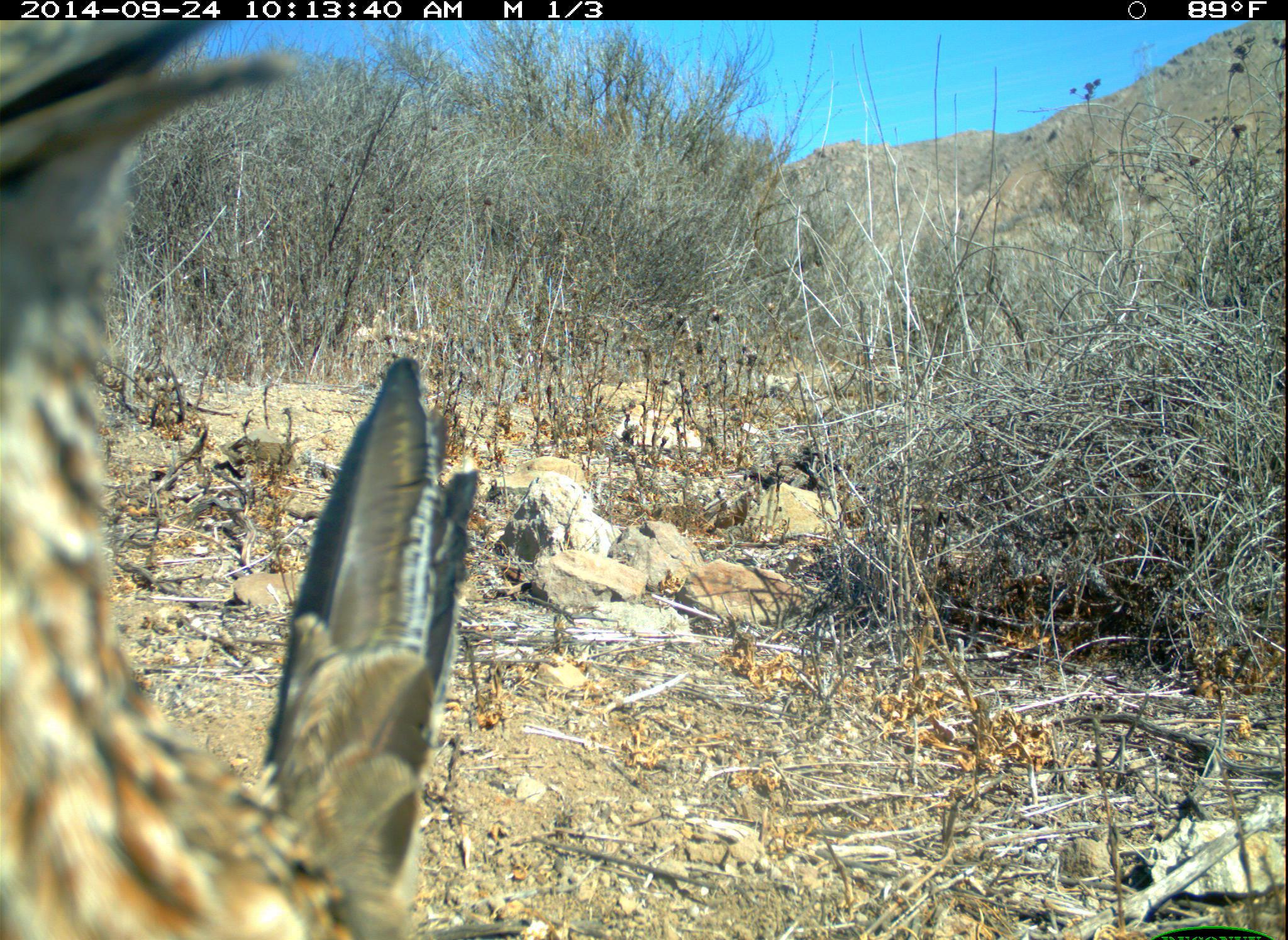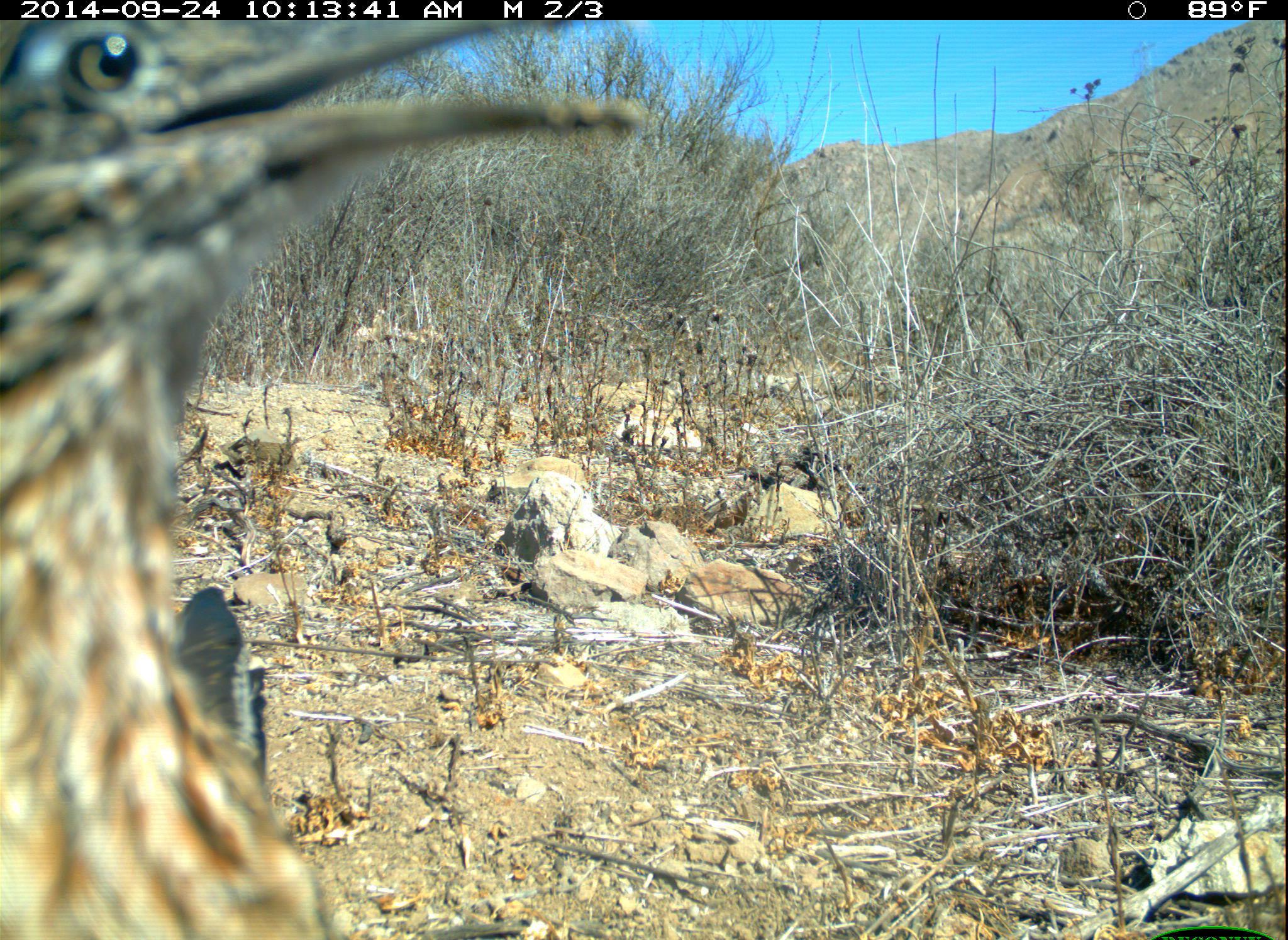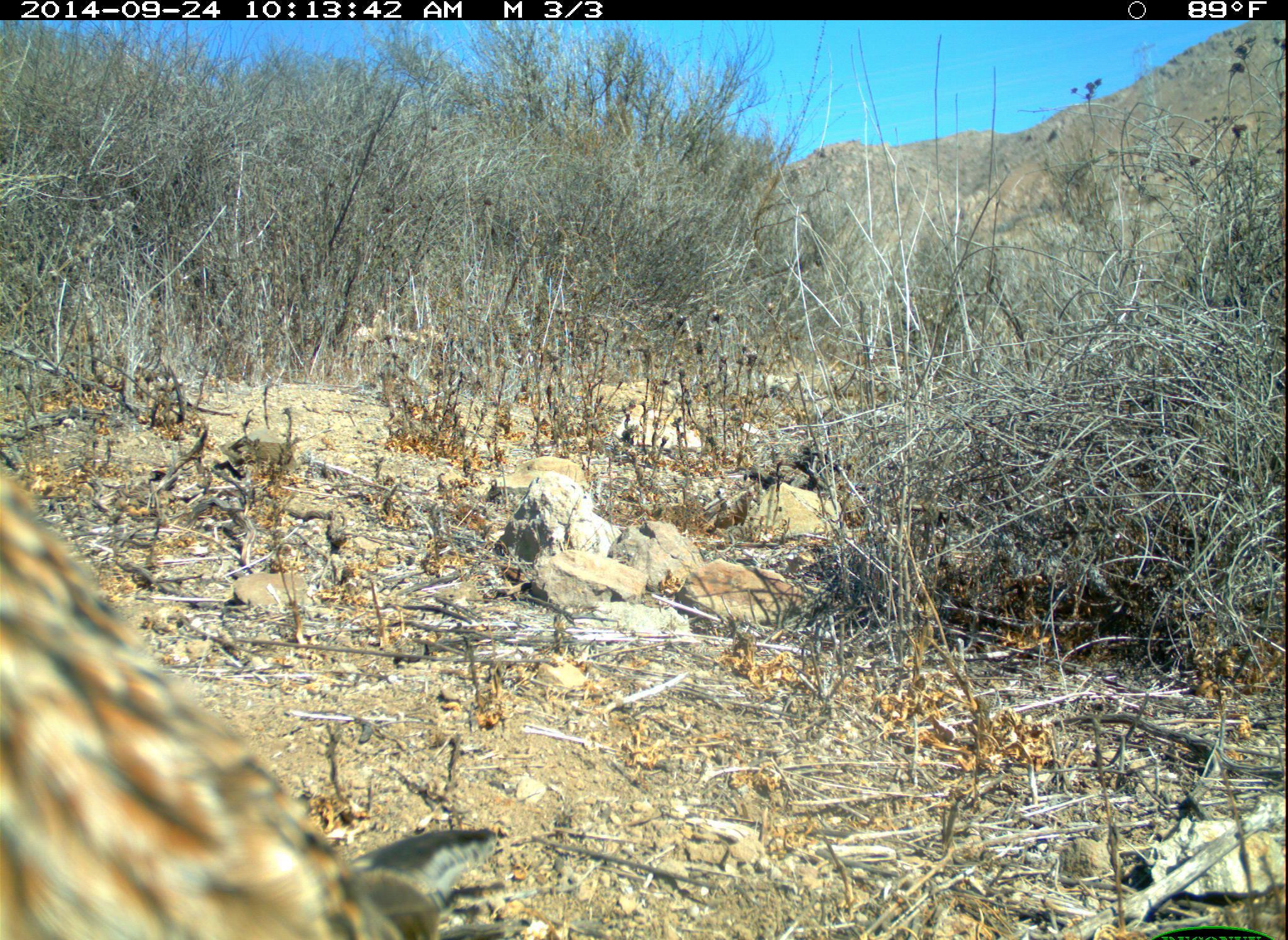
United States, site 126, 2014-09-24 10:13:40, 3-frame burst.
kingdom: Animalia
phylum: Chordata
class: Aves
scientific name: Aves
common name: bird